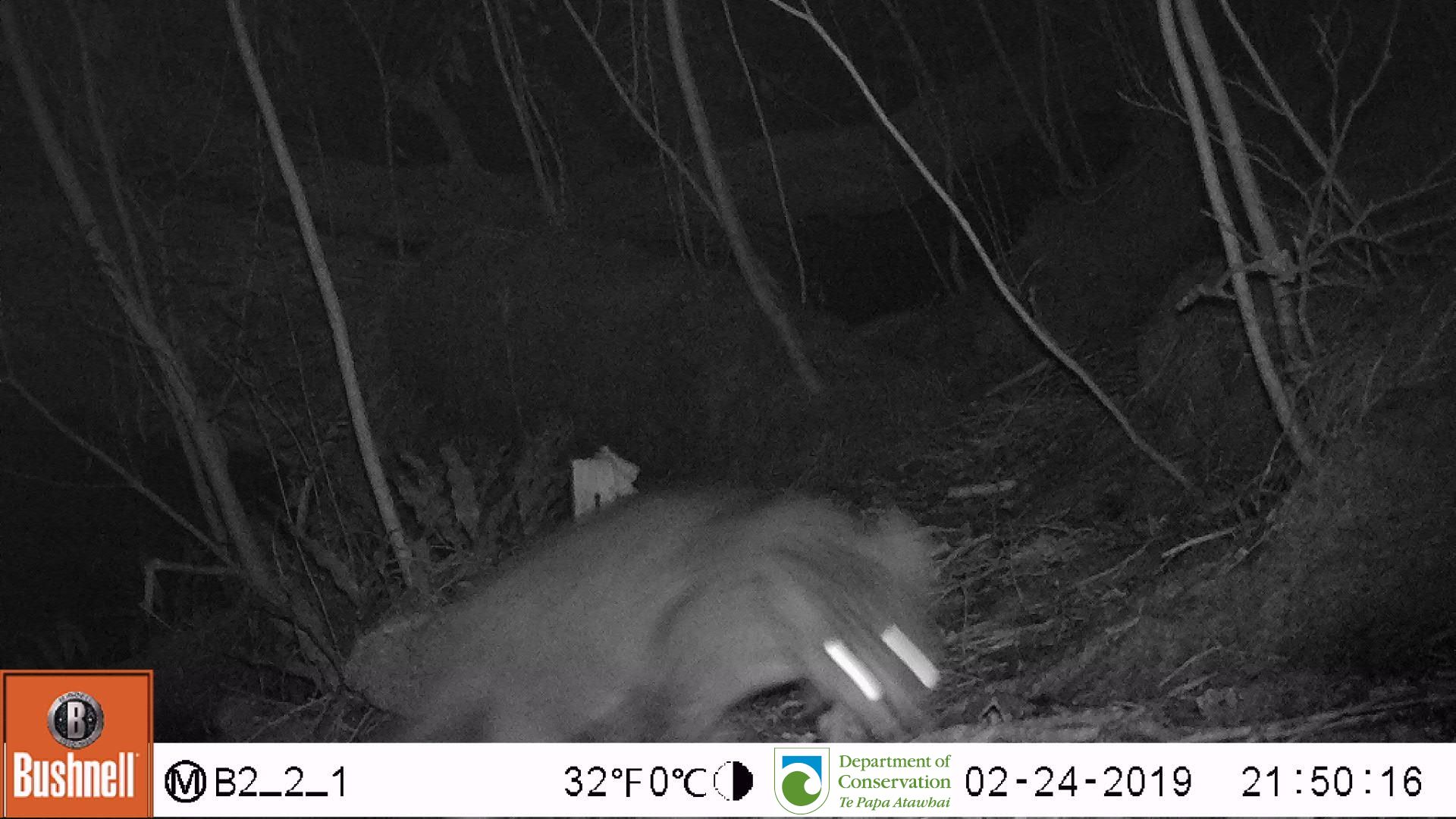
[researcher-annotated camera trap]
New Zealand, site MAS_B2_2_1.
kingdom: Animalia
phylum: Chordata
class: Mammalia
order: Carnivora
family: Felidae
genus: Felis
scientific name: Felis catus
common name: domestic cat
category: cat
Cat (domestic cat) (Felis catus).